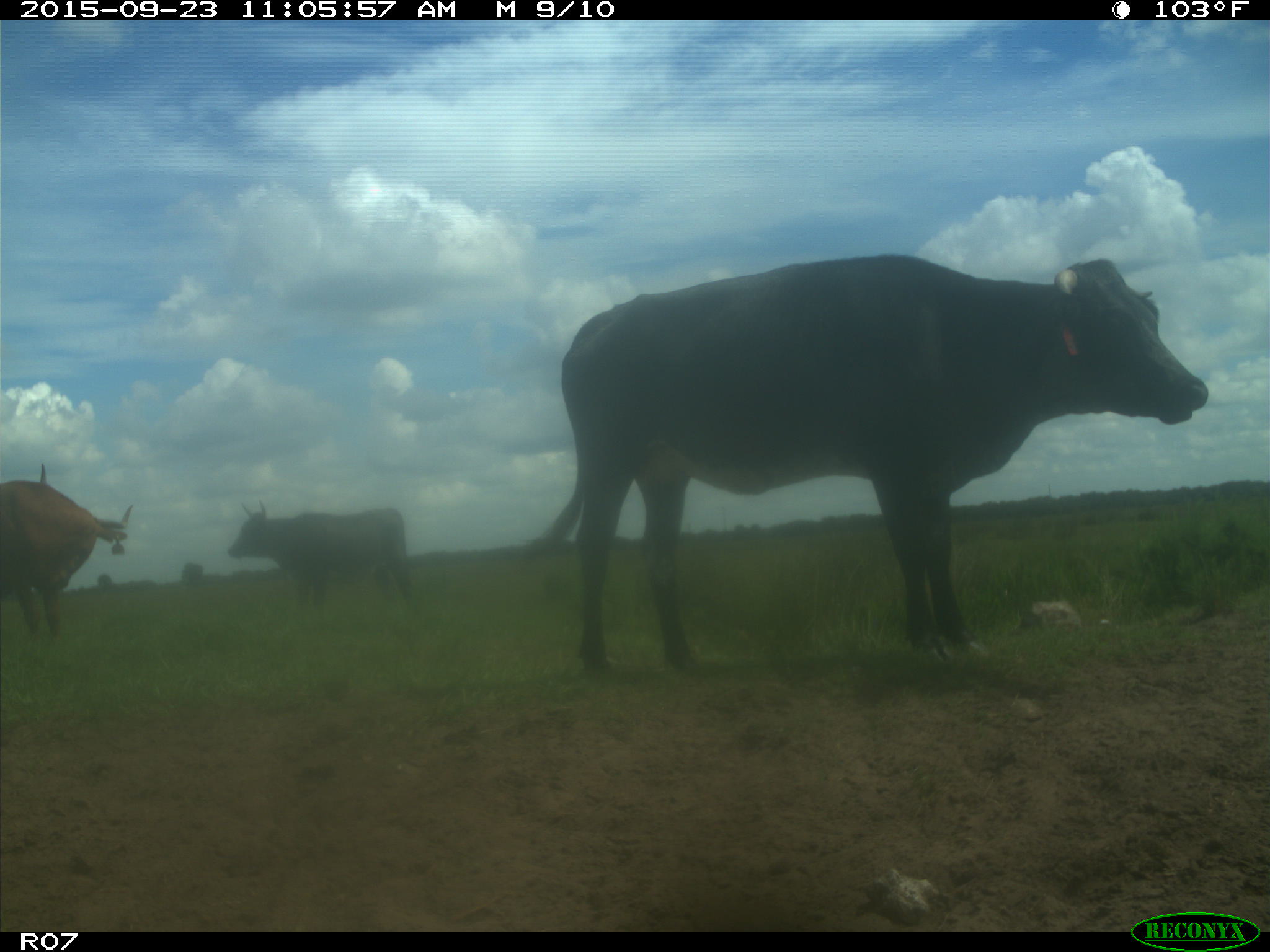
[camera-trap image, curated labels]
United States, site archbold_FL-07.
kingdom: Animalia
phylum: Chordata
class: Mammalia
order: Artiodactyla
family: Bovidae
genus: Bos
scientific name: Bos taurus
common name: domestic cow